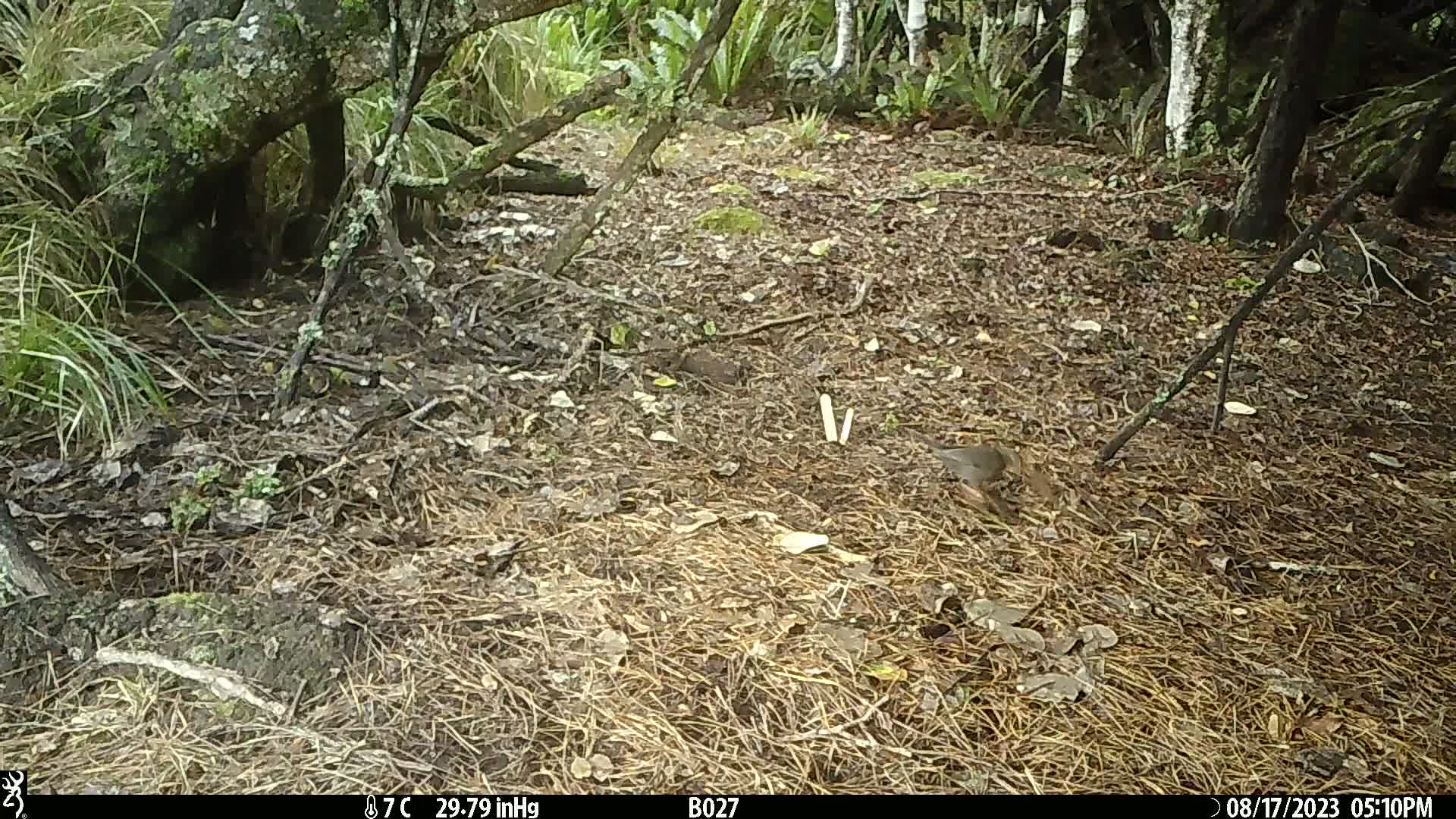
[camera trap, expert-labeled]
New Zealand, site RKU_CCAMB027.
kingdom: Animalia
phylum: Chordata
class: Aves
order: Passeriformes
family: Turdidae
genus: Turdus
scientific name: Turdus merula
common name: eurasian blackbird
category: blackbird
Blackbird (eurasian blackbird) (Turdus merula).